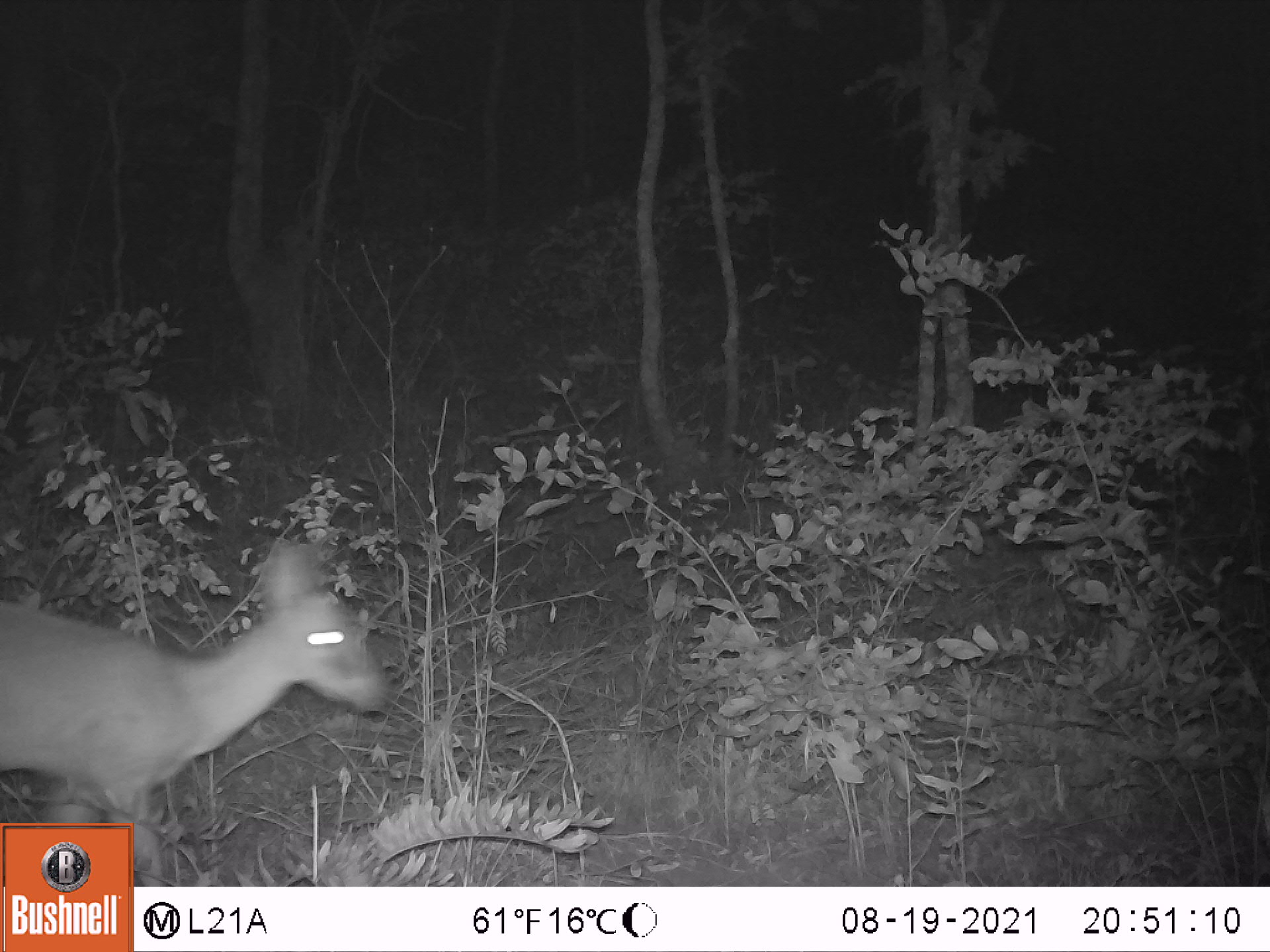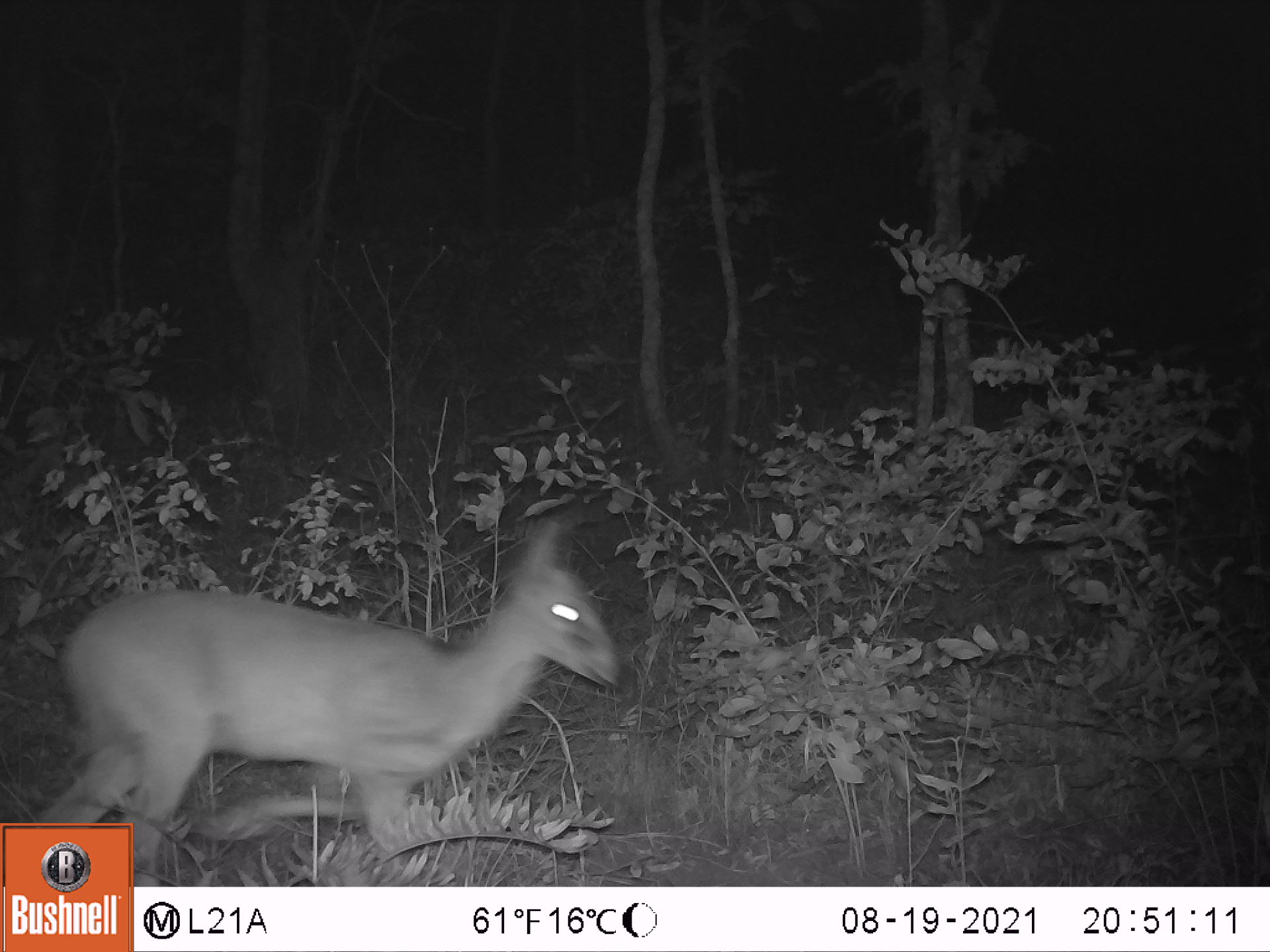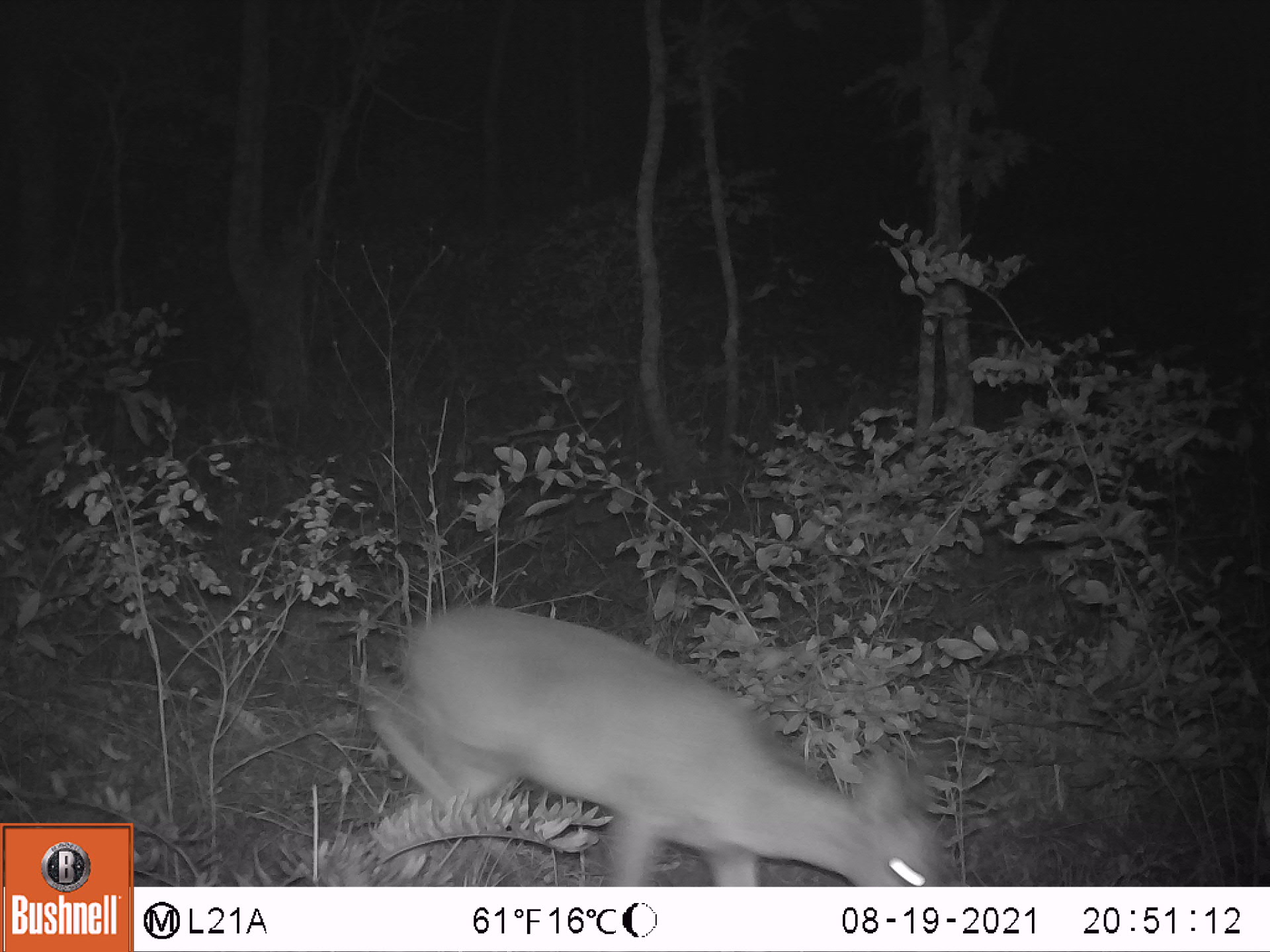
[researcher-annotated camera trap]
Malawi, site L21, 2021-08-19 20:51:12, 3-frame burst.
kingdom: Animalia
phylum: Chordata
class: Mammalia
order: Artiodactyla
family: Bovidae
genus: Sylvicapra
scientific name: Sylvicapra grimmia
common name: common duiker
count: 1